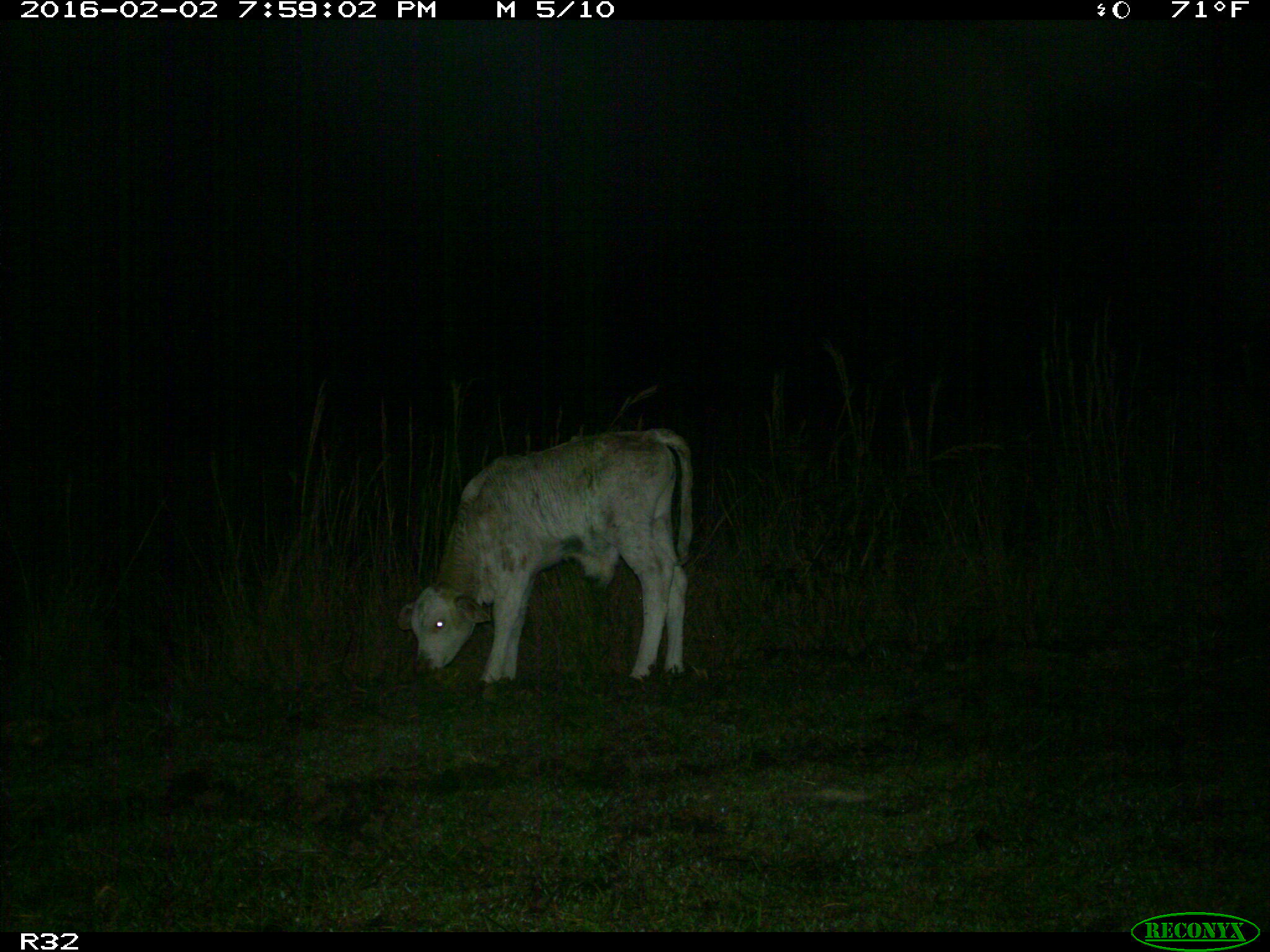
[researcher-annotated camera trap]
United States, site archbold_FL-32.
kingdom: Animalia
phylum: Chordata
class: Mammalia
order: Artiodactyla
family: Bovidae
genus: Bos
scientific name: Bos taurus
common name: domestic cow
Bos taurus (domestic cow).